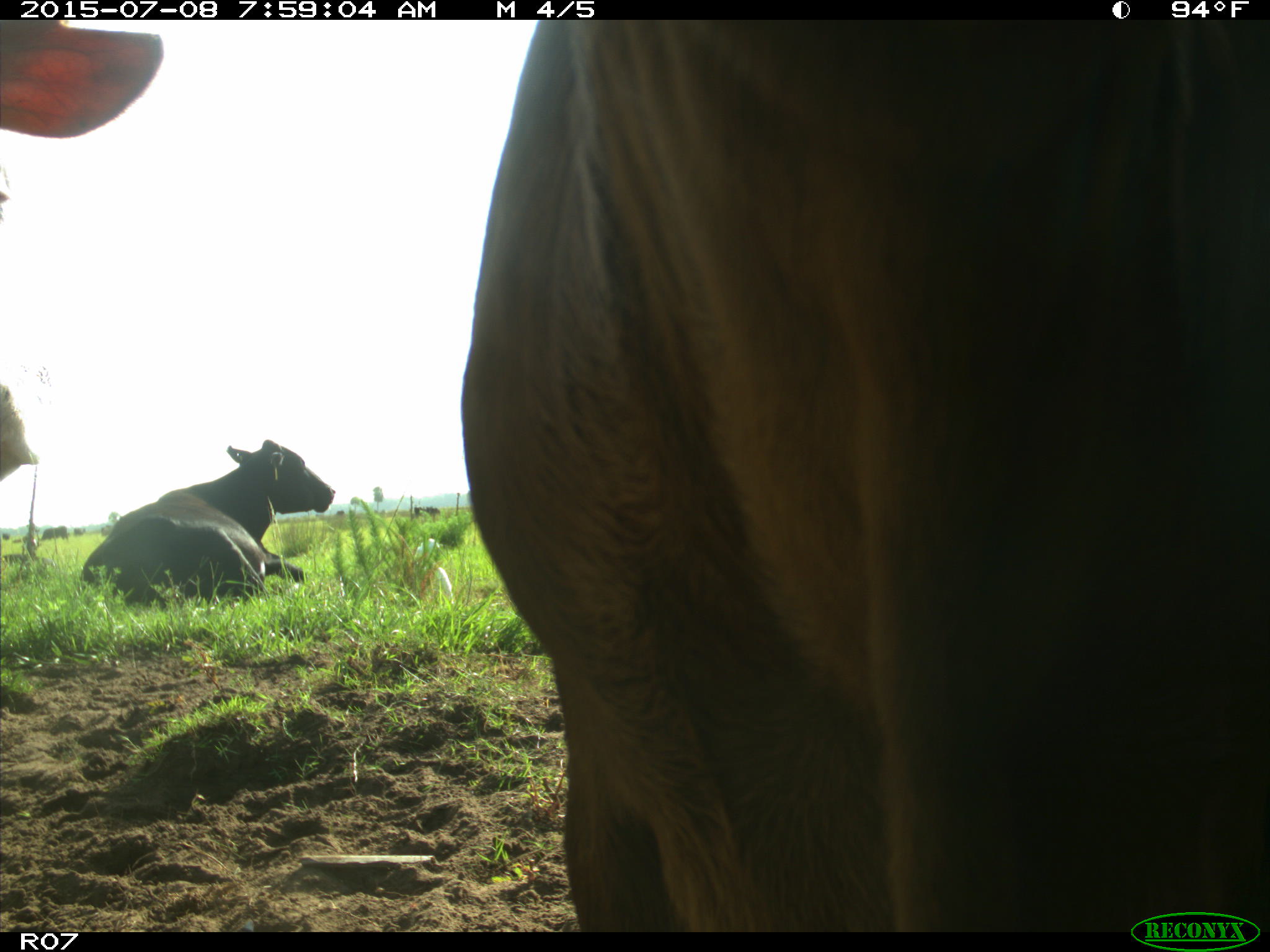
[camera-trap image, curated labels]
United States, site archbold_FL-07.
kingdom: Animalia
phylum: Chordata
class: Mammalia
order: Artiodactyla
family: Bovidae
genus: Bos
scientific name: Bos taurus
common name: domestic cow